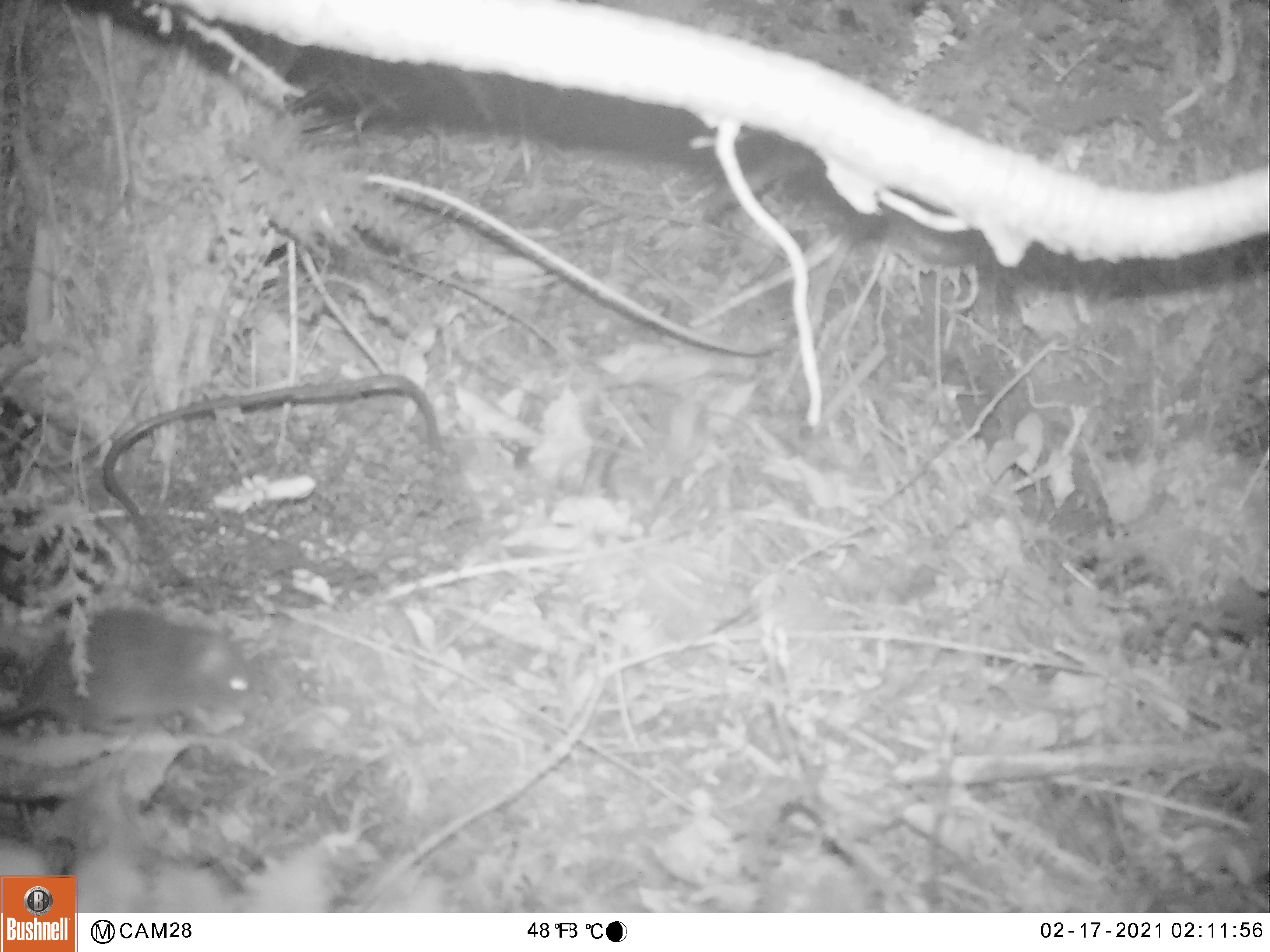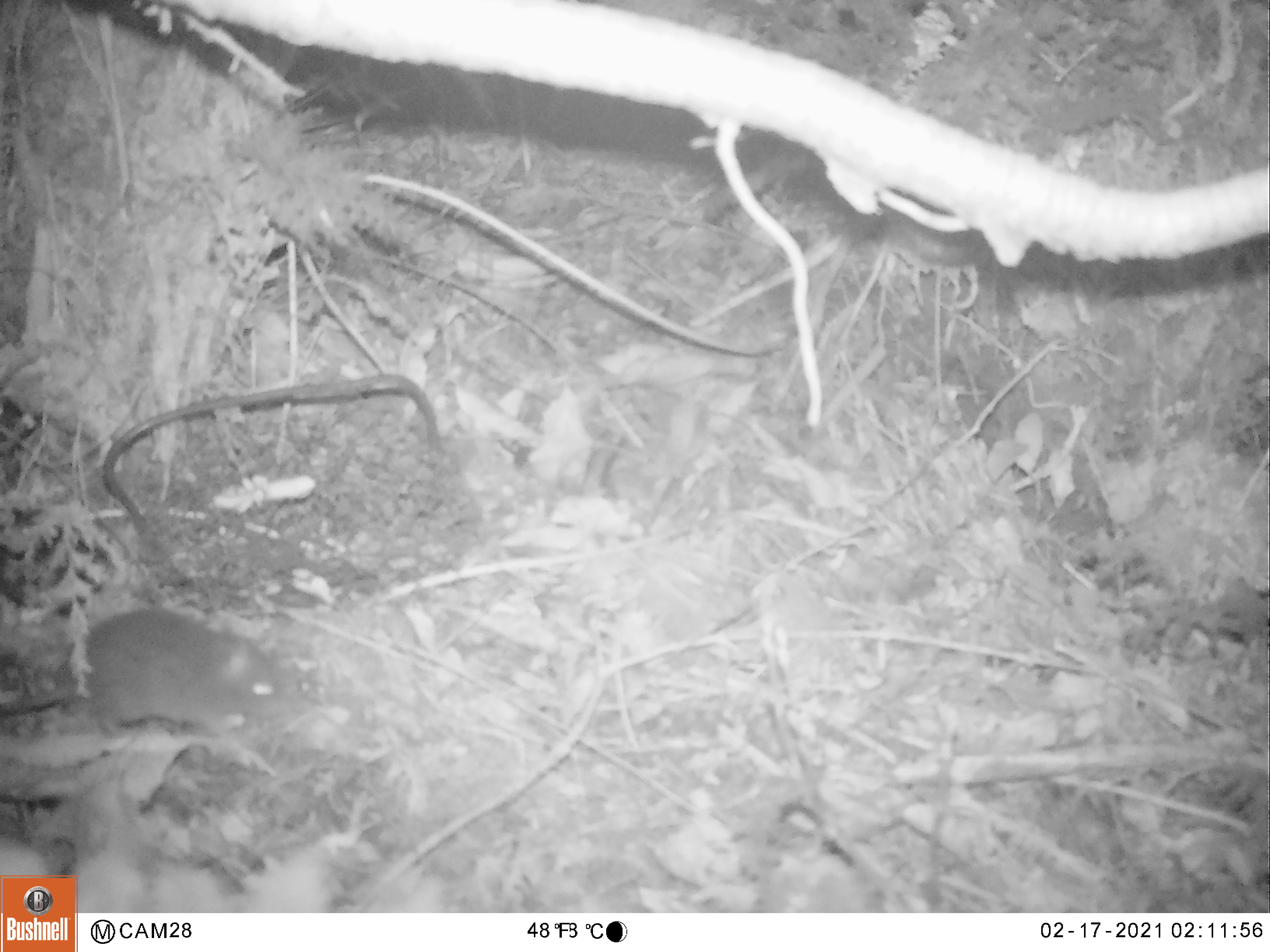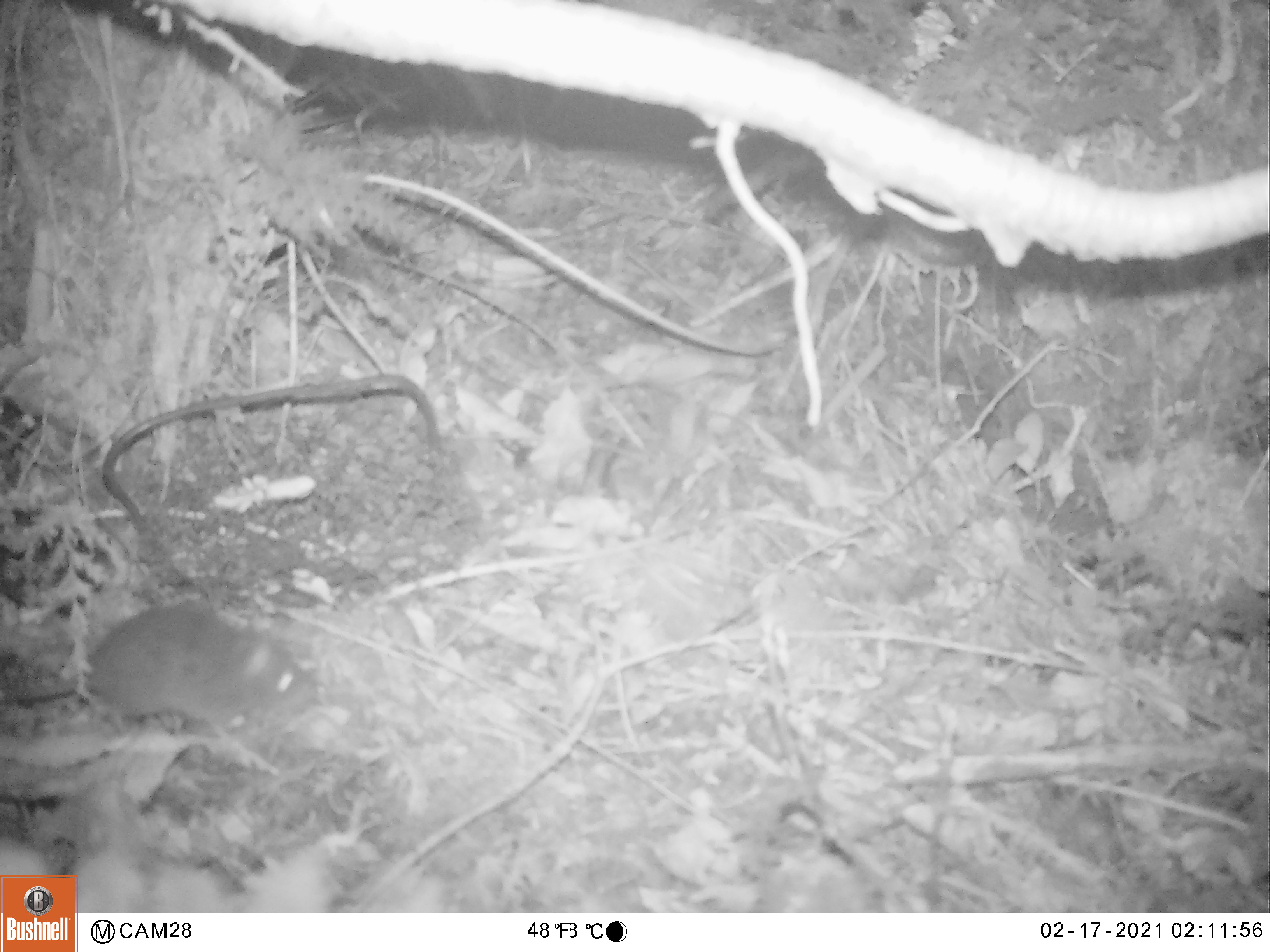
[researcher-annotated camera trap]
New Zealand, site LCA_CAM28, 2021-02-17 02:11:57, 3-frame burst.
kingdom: Animalia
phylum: Chordata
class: Mammalia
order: Rodentia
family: Muridae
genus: Rattus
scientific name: Rattus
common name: rat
Rat (Rattus).